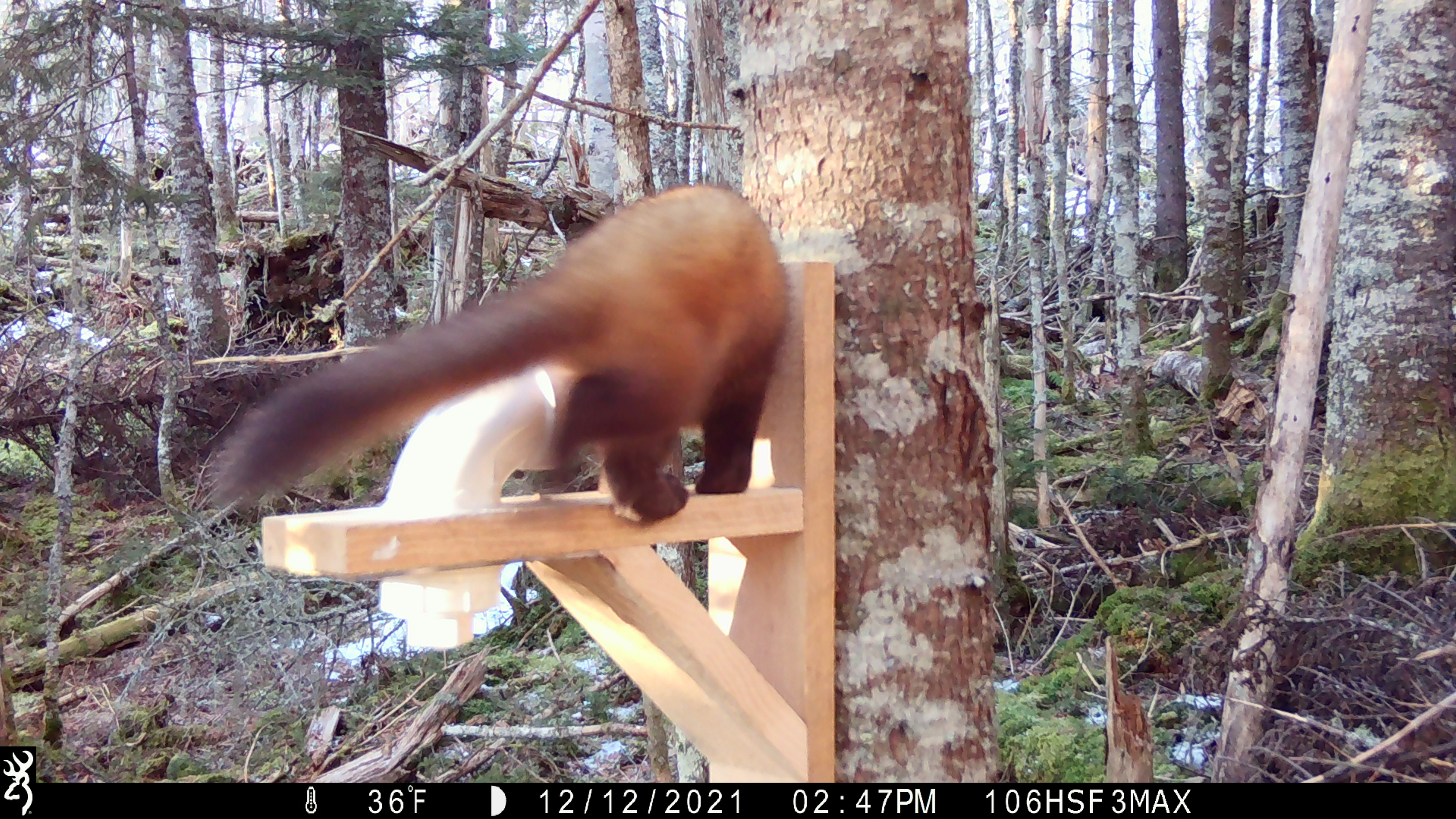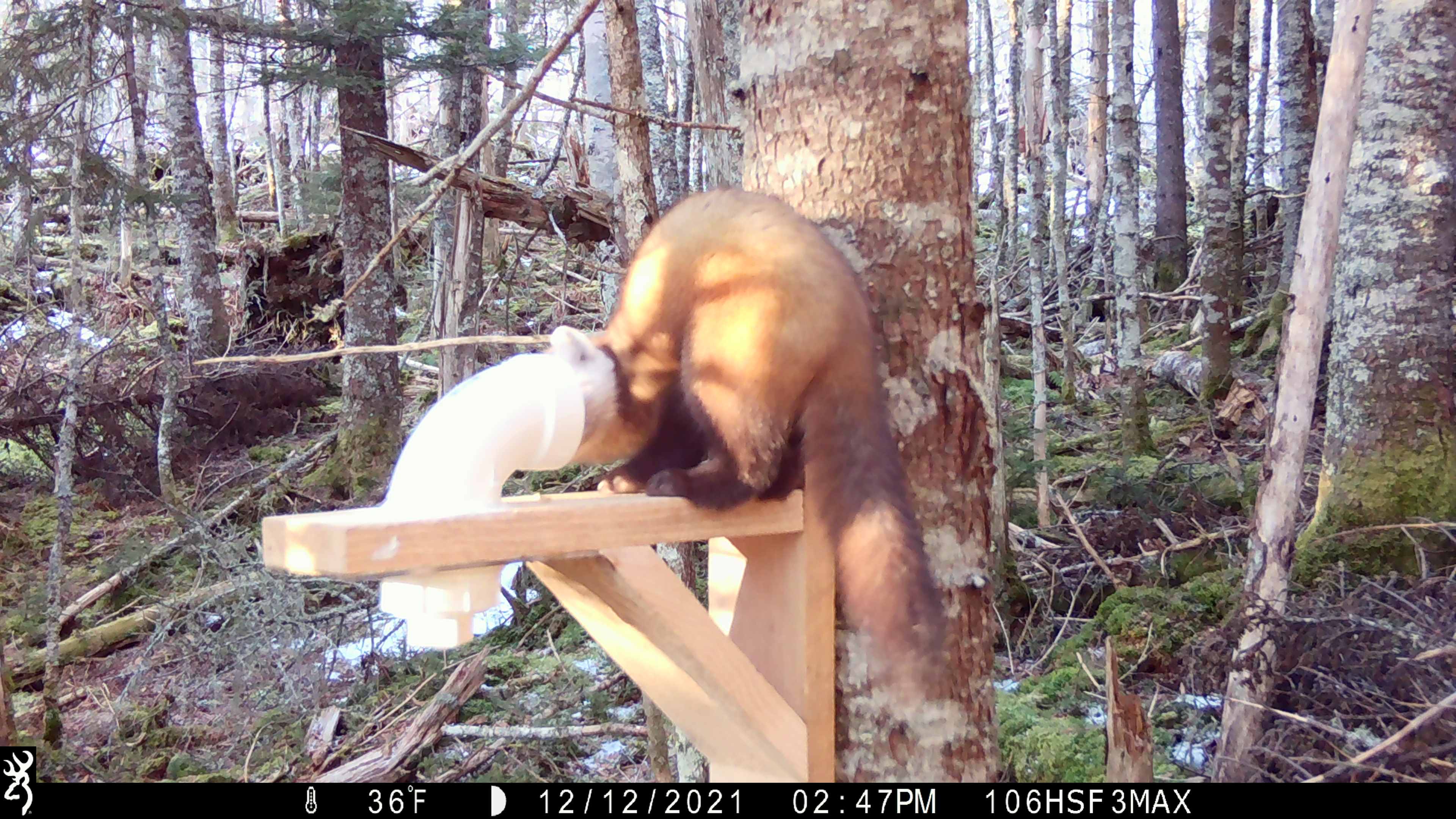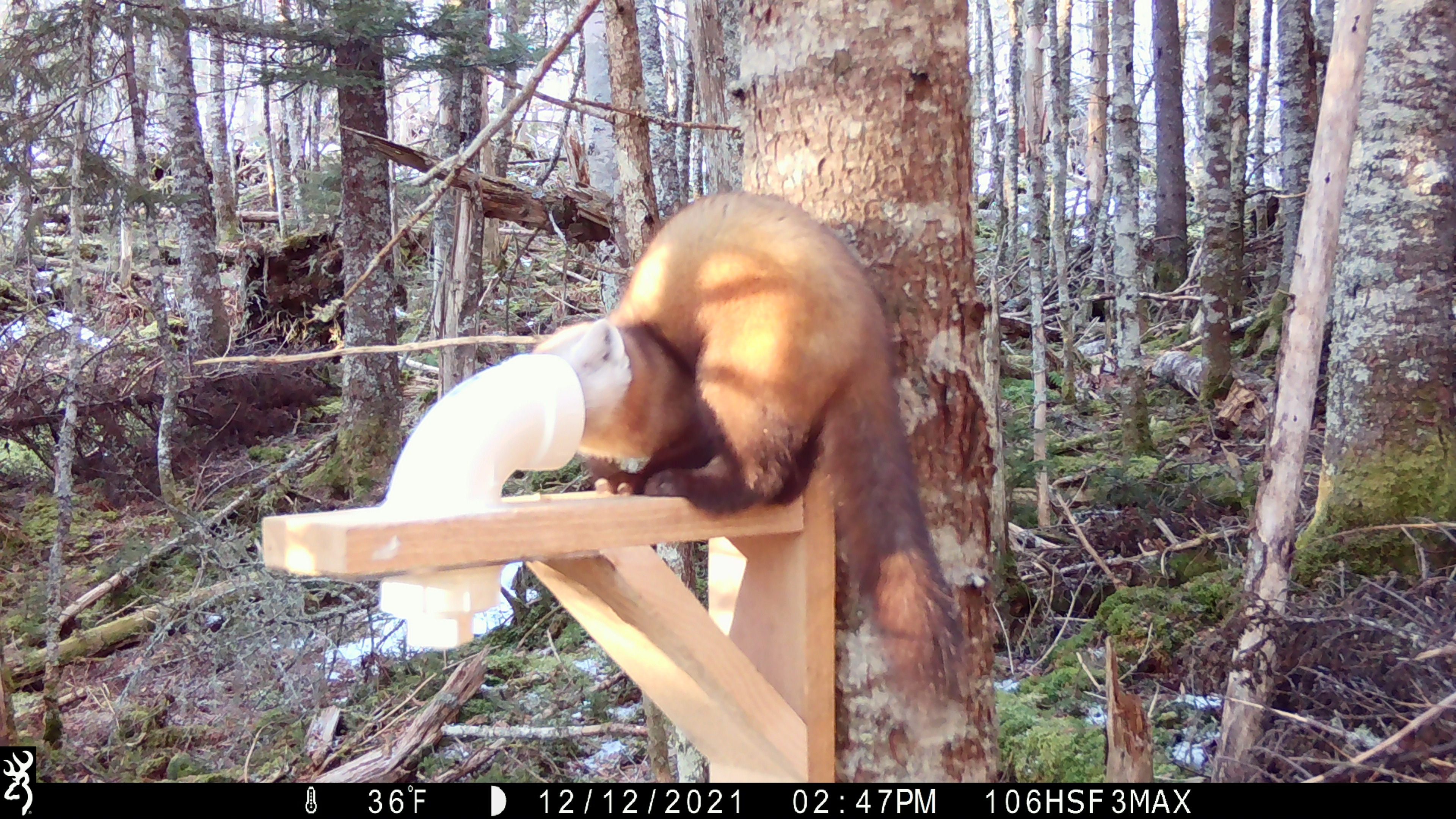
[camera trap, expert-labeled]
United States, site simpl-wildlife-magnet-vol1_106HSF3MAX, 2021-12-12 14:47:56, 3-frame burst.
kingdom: Animalia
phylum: Chordata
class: Mammalia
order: Carnivora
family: Mustelidae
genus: Martes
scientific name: Martes americana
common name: american marten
American marten (Martes americana).